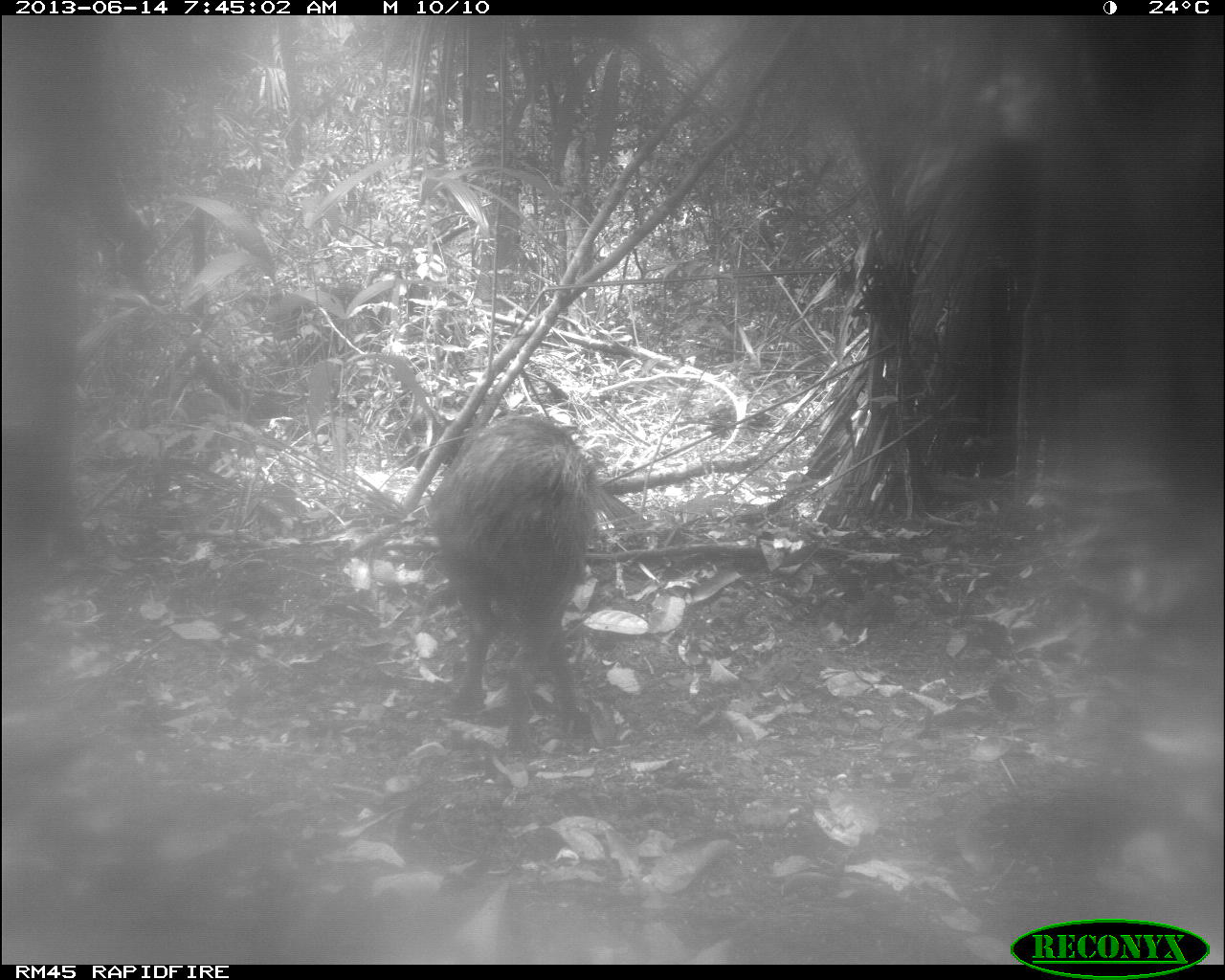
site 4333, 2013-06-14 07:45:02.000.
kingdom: Animalia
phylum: Chordata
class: Mammalia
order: Artiodactyla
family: Tayassuidae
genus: Tayassu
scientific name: Tayassu pecari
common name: white-lipped peccary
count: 3